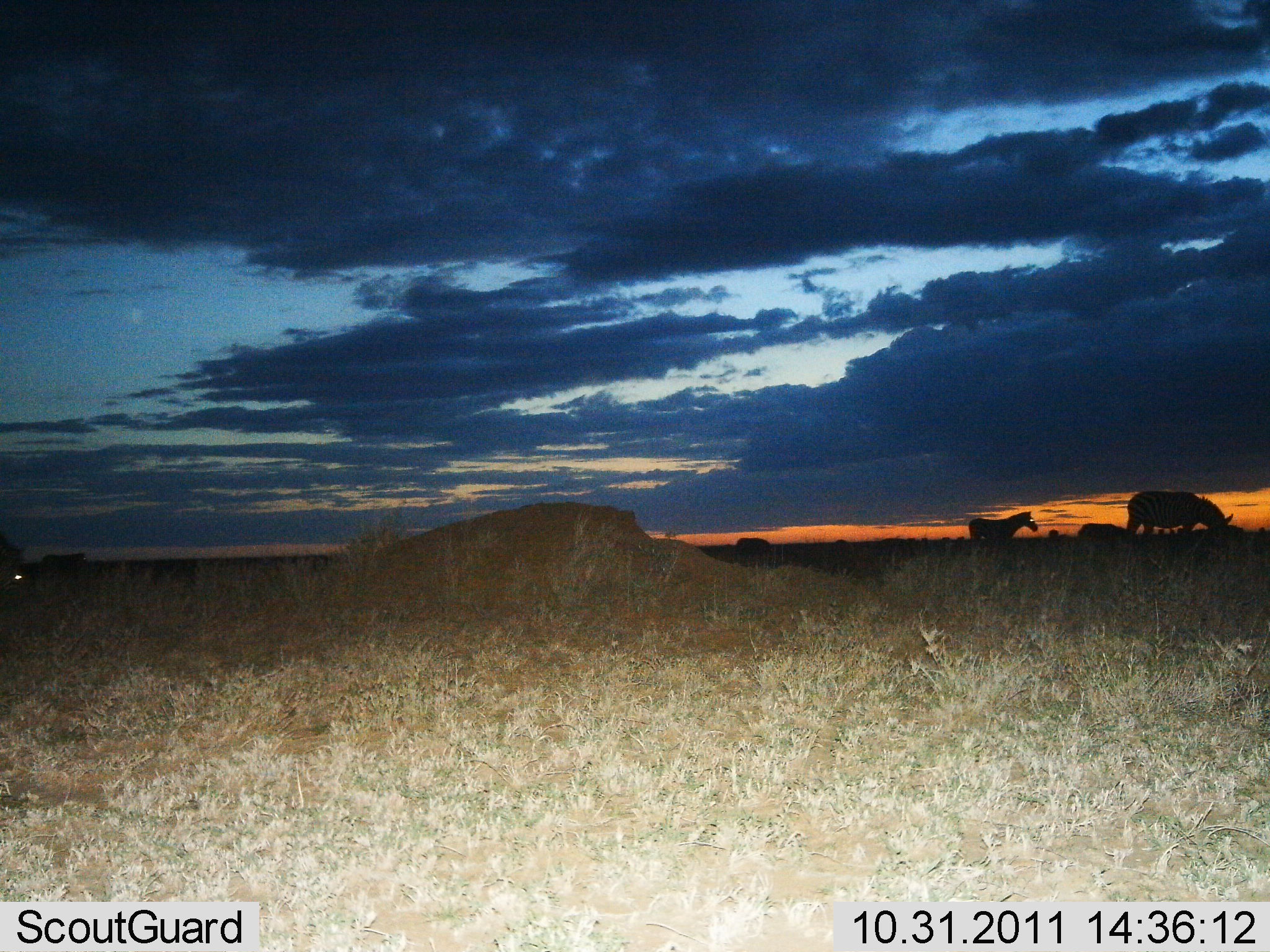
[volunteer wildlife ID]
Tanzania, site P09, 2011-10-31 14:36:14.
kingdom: Animalia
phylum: Chordata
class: Mammalia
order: Perissodactyla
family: Equidae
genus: Equus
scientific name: Equus quagga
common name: plains zebra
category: zebra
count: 2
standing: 82%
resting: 0%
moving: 9%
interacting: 0%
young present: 0%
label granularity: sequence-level